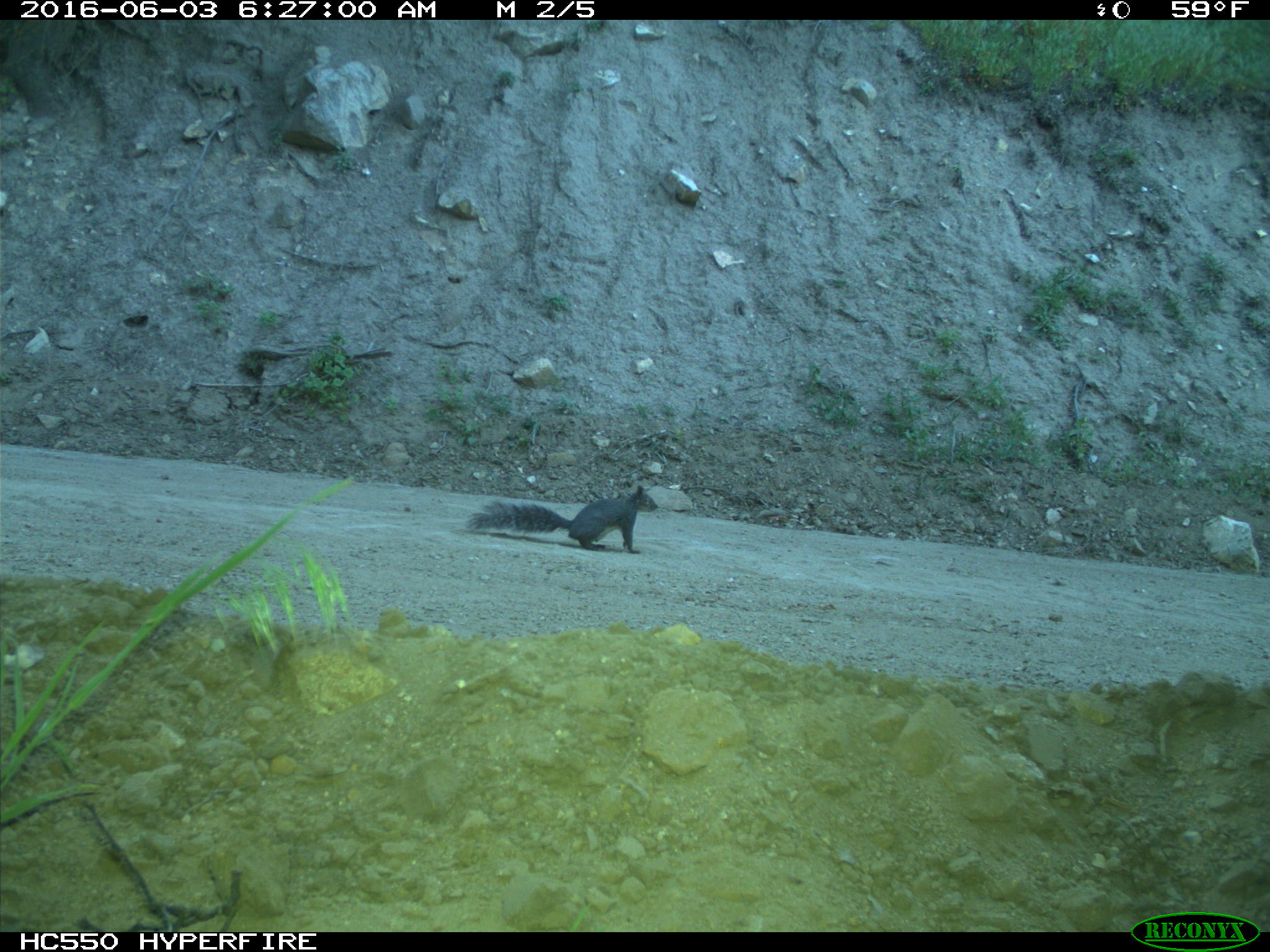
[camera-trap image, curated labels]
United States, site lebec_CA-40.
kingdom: Animalia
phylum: Chordata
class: Mammalia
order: Rodentia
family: Sciuridae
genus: Sciurus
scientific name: Sciurus carolinensis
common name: eastern gray squirrel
Sciurus carolinensis (eastern gray squirrel).